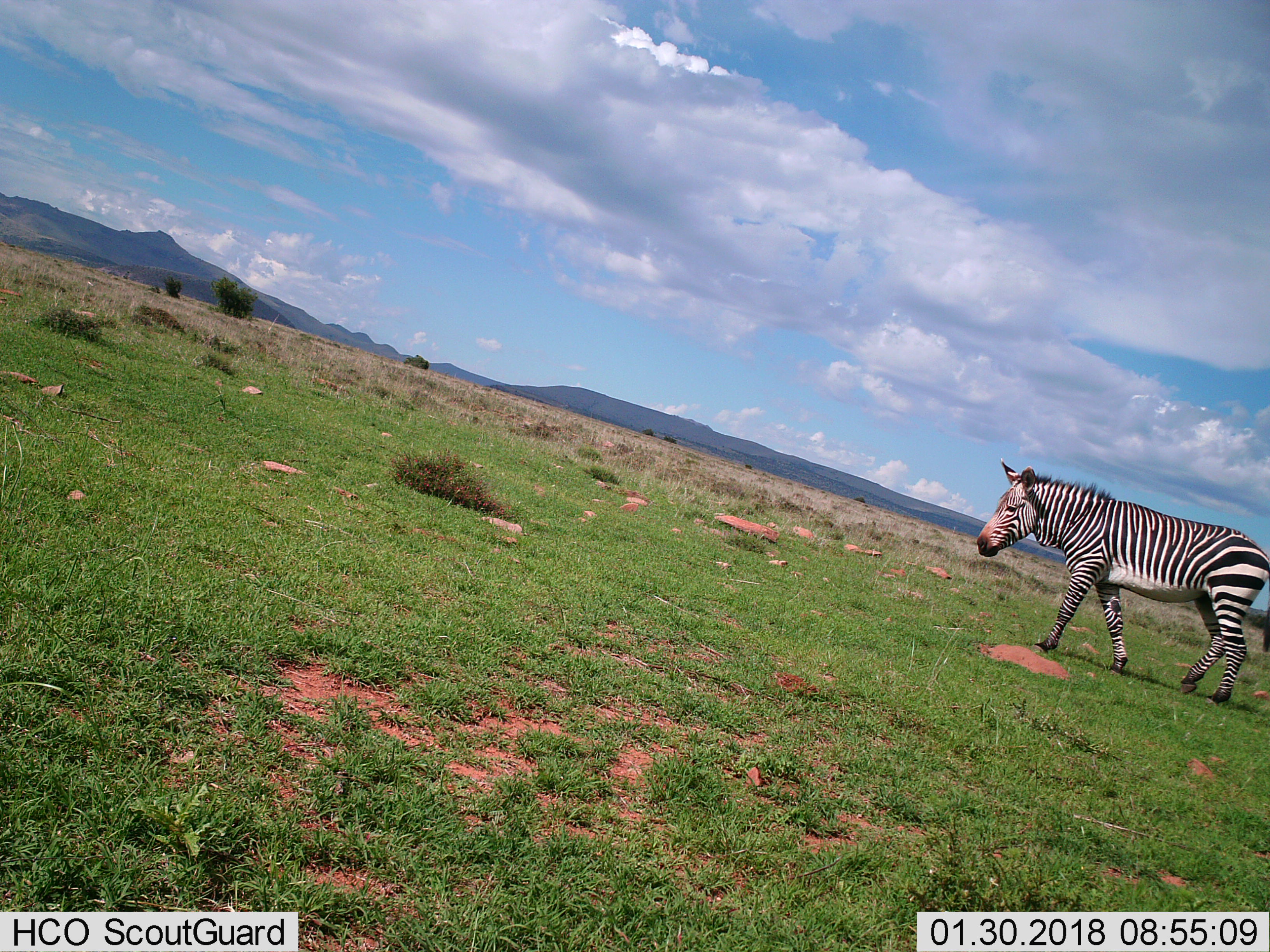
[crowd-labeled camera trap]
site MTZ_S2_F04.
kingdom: Animalia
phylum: Chordata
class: Mammalia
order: Perissodactyla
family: Equidae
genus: Equus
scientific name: Equus zebra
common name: mountain zebra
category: zebramountain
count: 1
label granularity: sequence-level